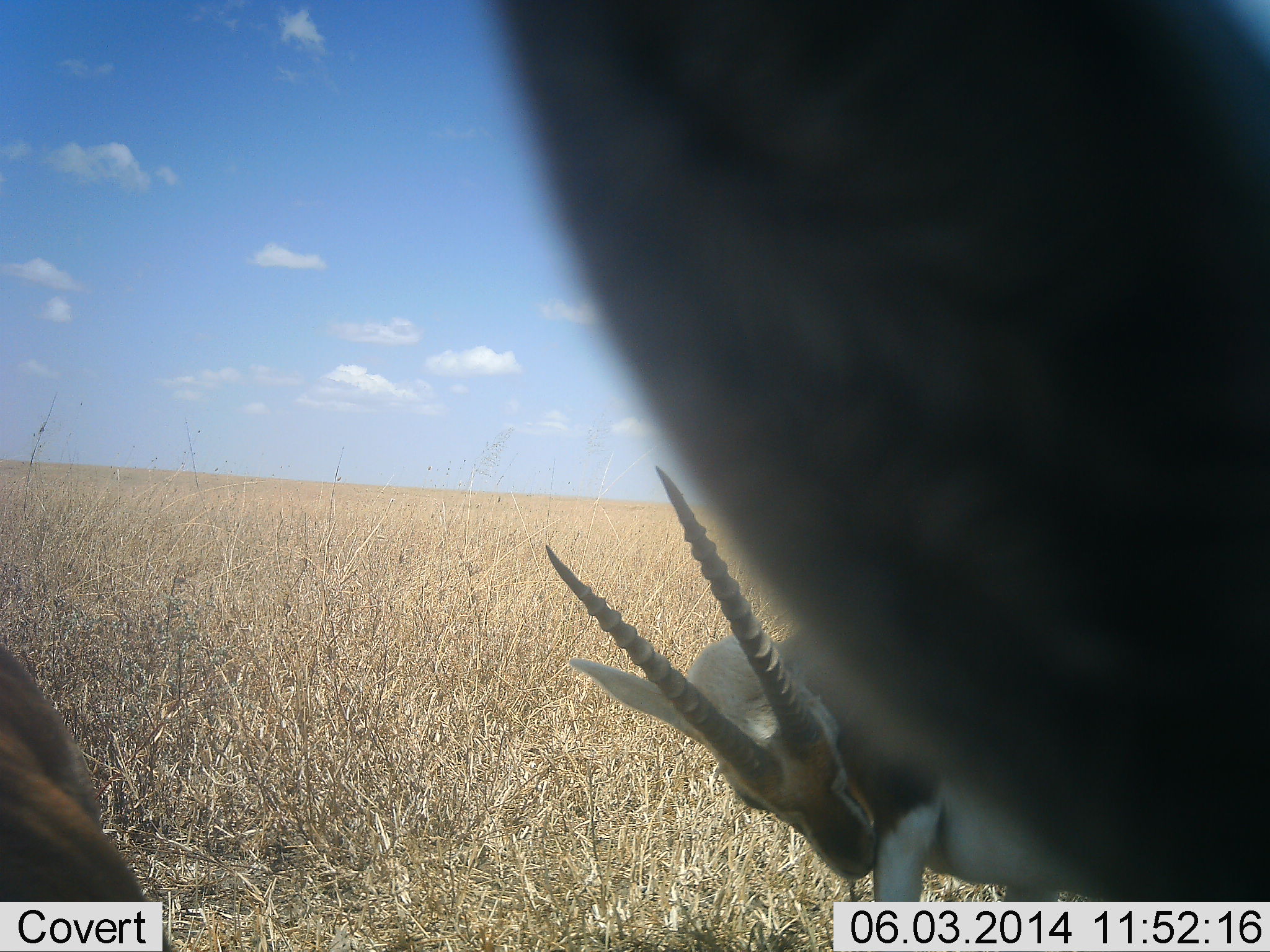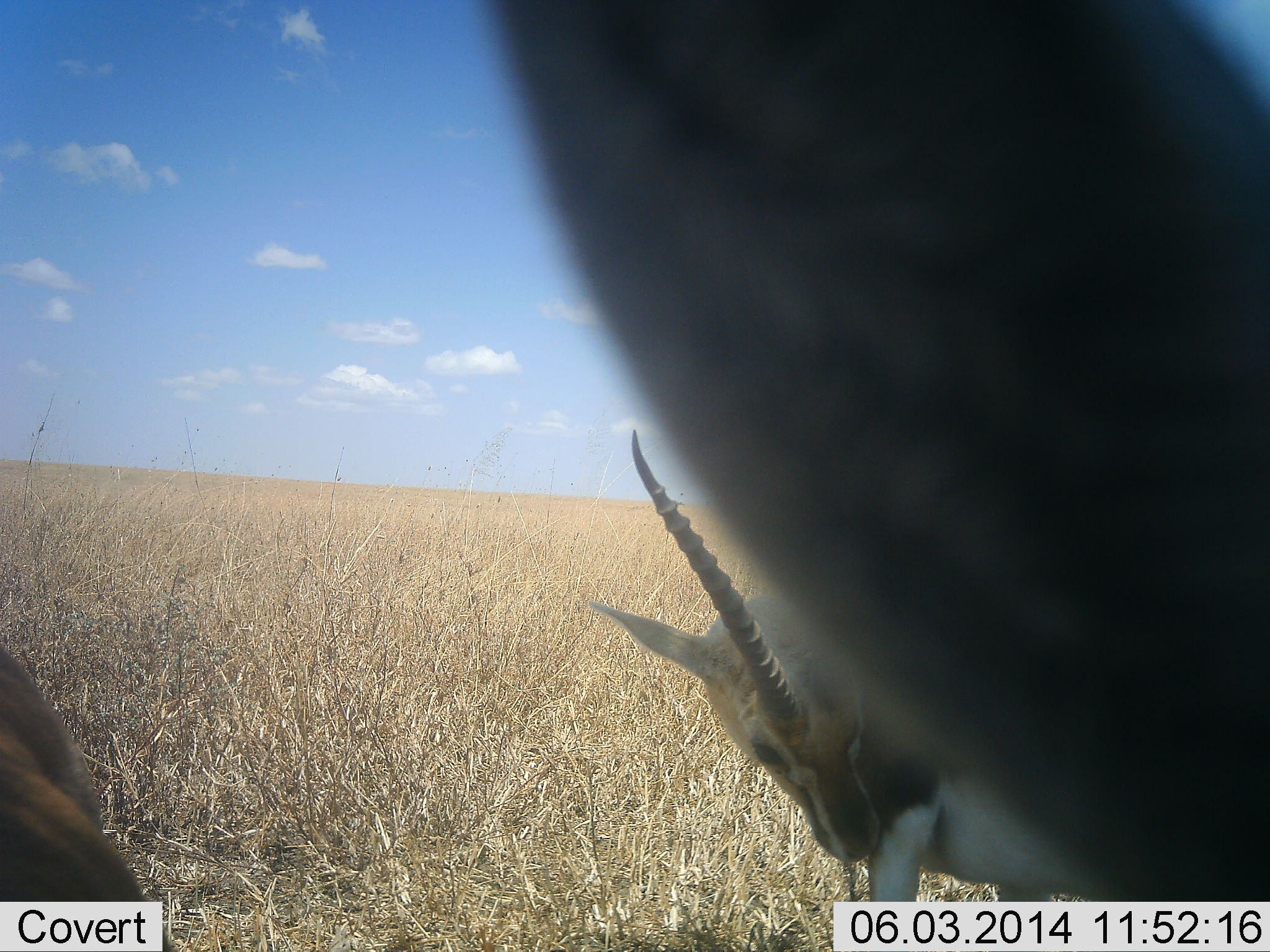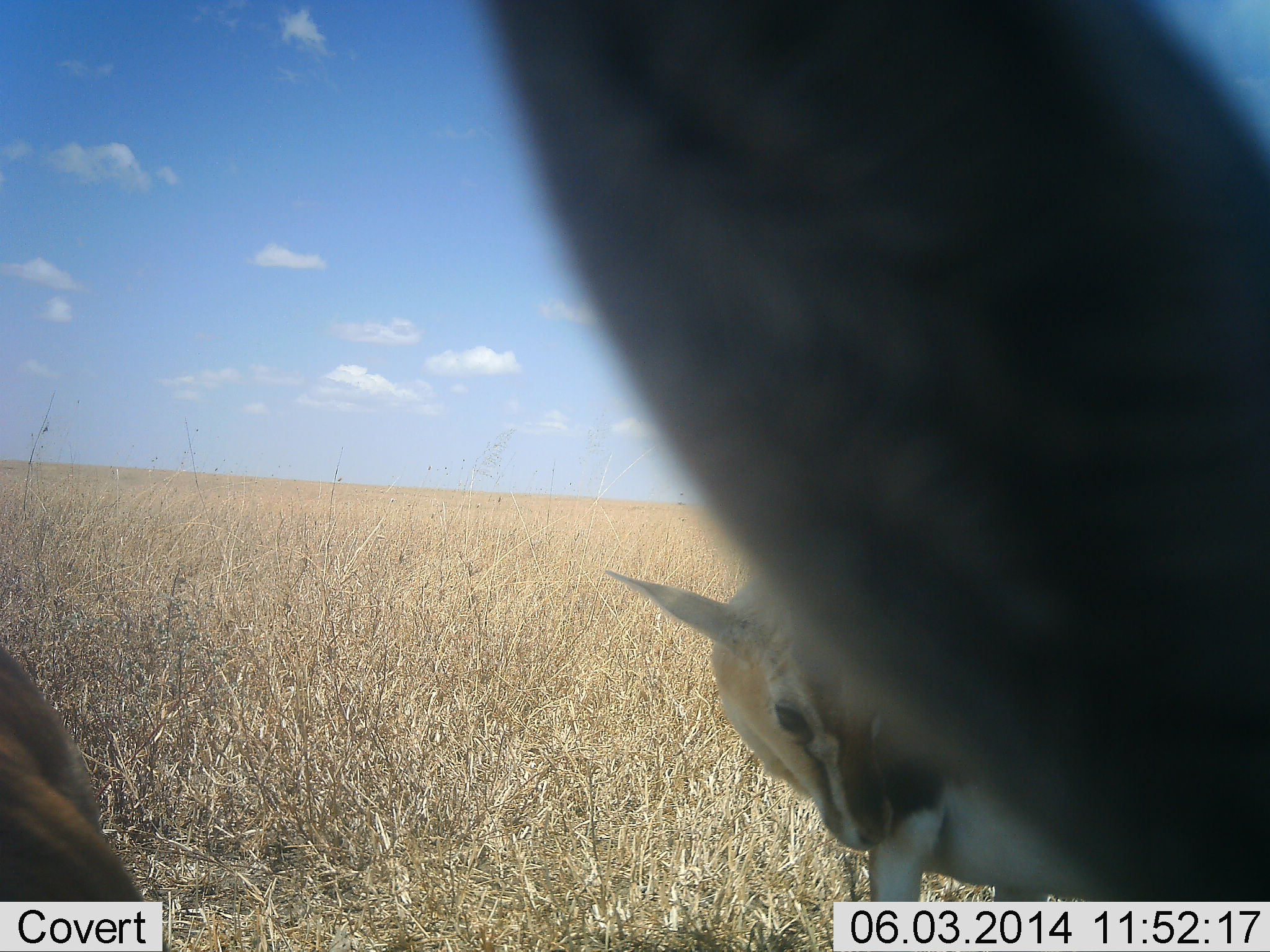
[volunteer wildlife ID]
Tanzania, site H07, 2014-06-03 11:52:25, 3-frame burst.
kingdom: Animalia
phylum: Chordata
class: Mammalia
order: Artiodactyla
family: Bovidae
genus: Eudorcas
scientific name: Eudorcas thomsonii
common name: thomson's gazelle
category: gazellethomsons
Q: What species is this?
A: Gazellethomsons (thomson's gazelle) (Eudorcas thomsonii).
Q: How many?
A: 3.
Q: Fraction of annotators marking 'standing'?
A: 90%.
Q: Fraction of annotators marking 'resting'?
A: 20%.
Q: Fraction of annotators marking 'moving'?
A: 0%.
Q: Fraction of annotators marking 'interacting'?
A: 0%.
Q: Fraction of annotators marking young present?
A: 0%.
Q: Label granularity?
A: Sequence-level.